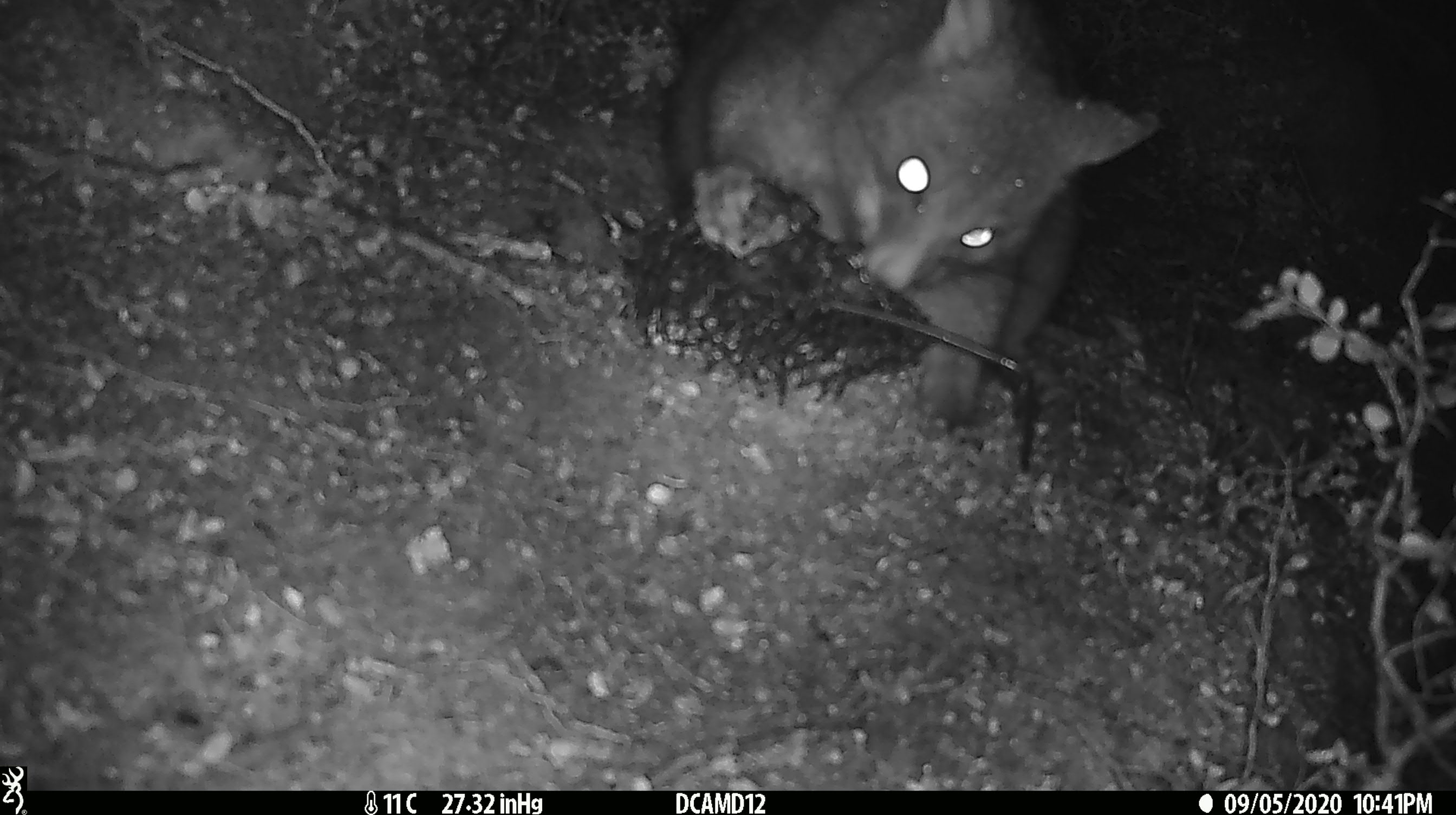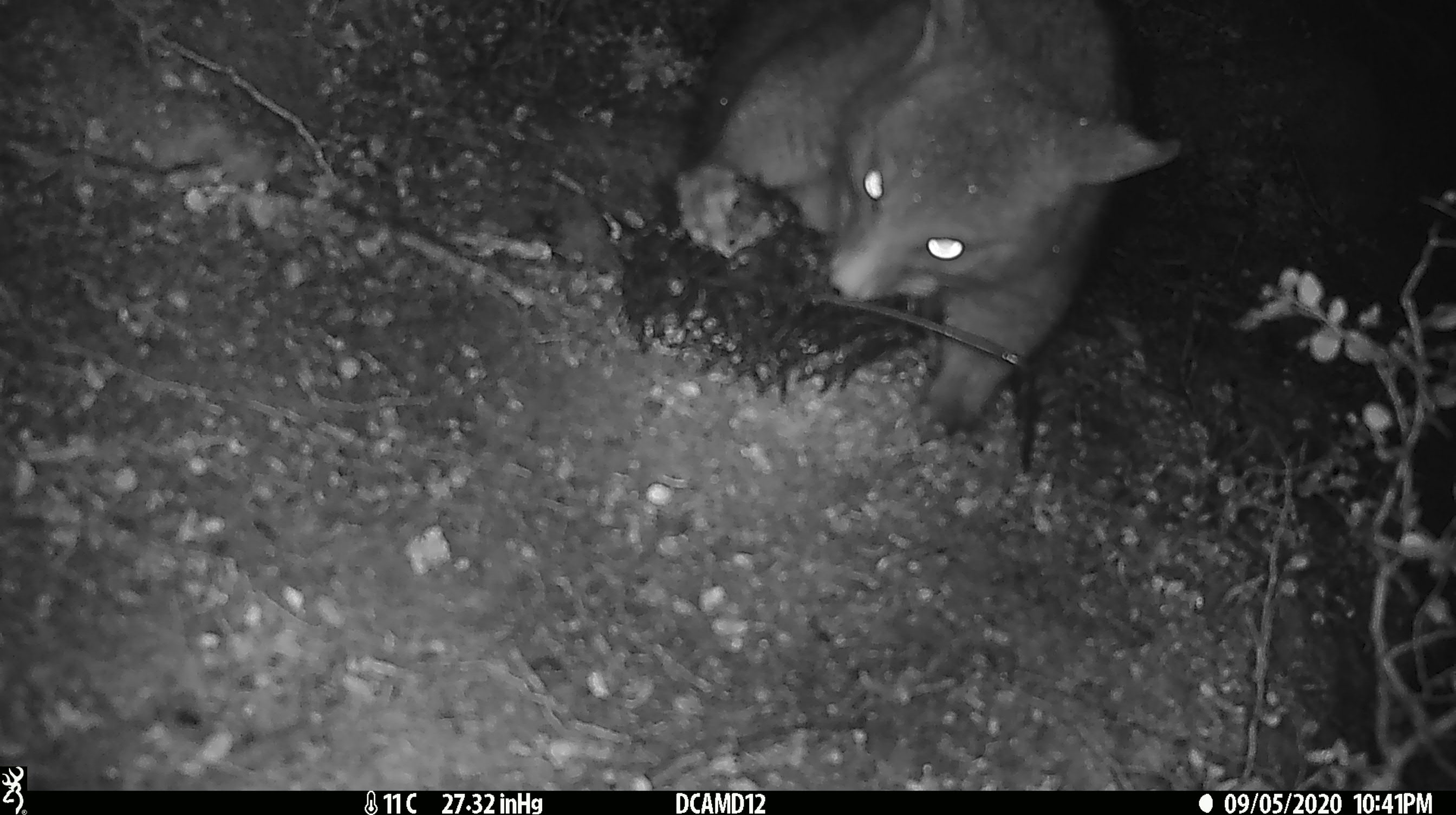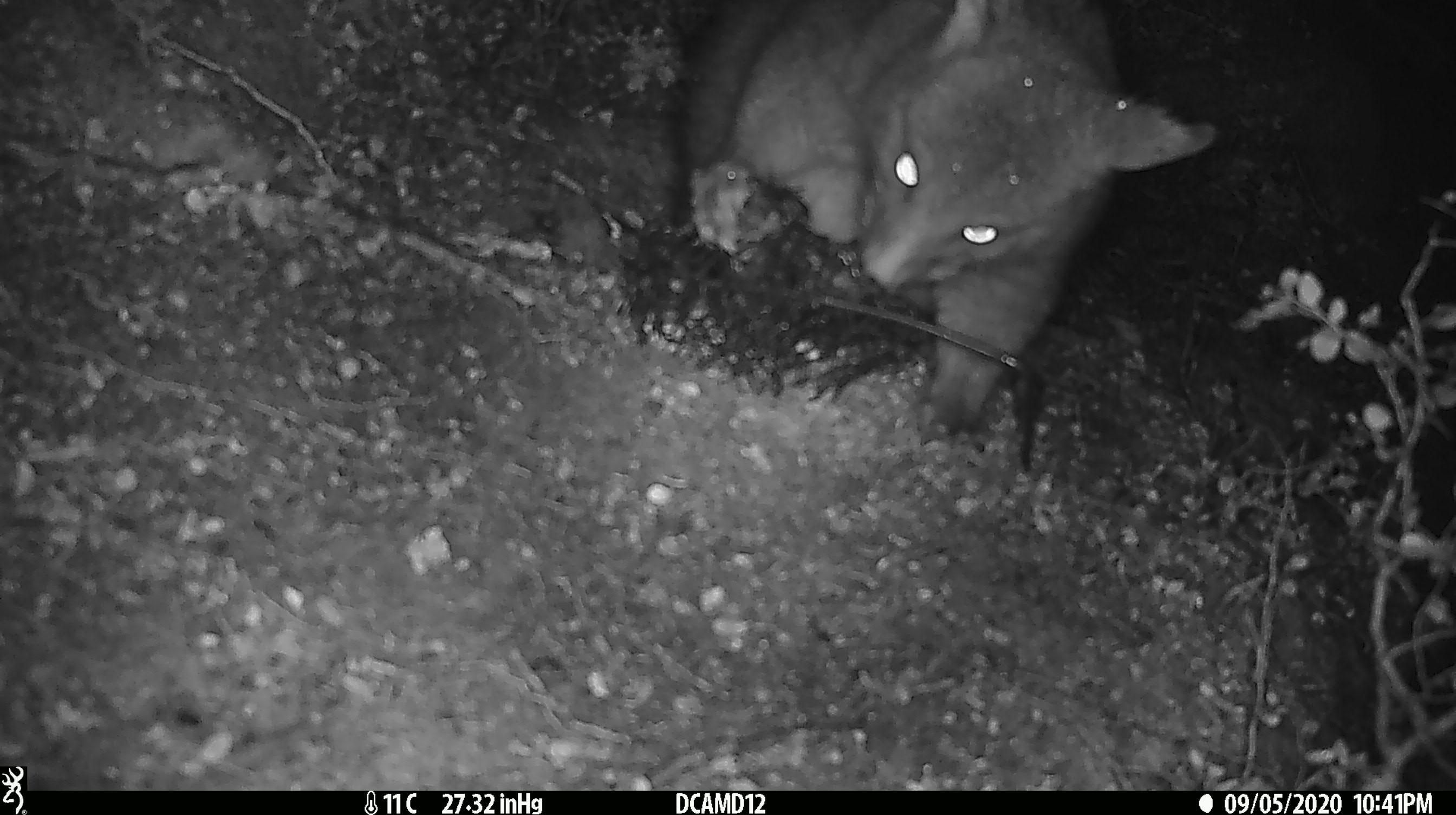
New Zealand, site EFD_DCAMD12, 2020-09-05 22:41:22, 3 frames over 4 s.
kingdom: Animalia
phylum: Chordata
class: Mammalia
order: Diprotodontia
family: Phalangeridae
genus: Trichosurus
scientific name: Trichosurus vulpecula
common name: common brushtail possum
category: possum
Possum (common brushtail possum) (Trichosurus vulpecula).